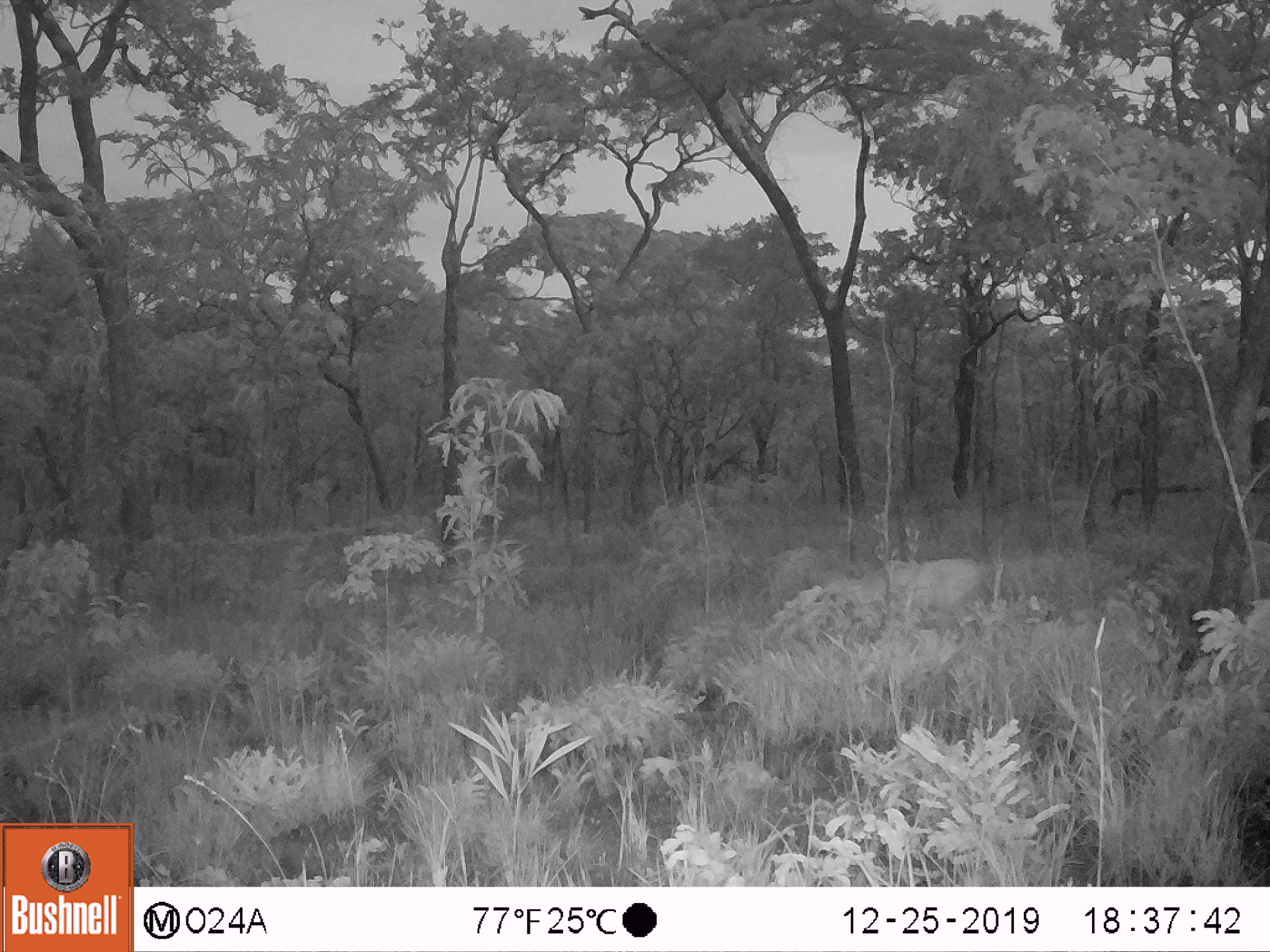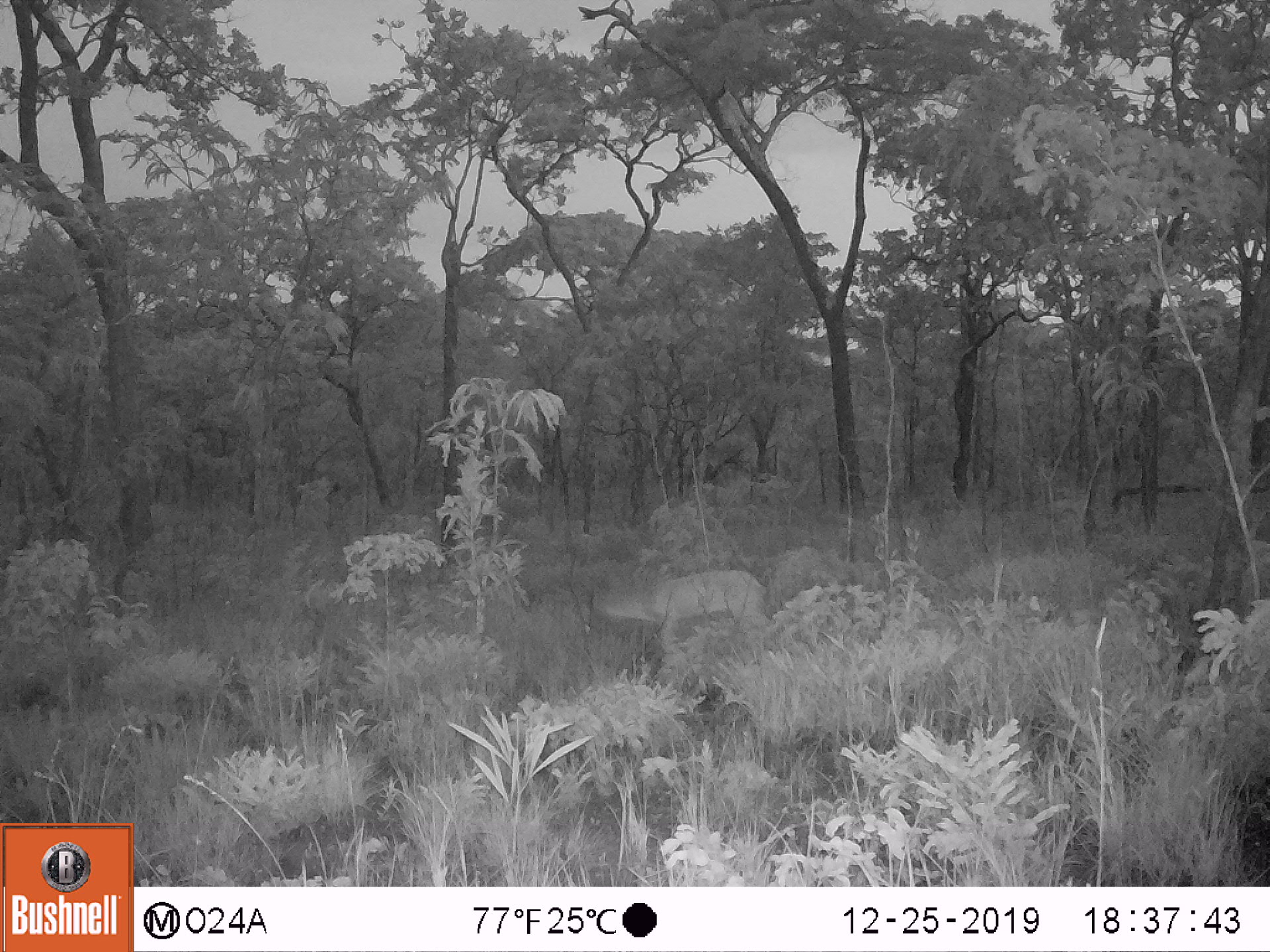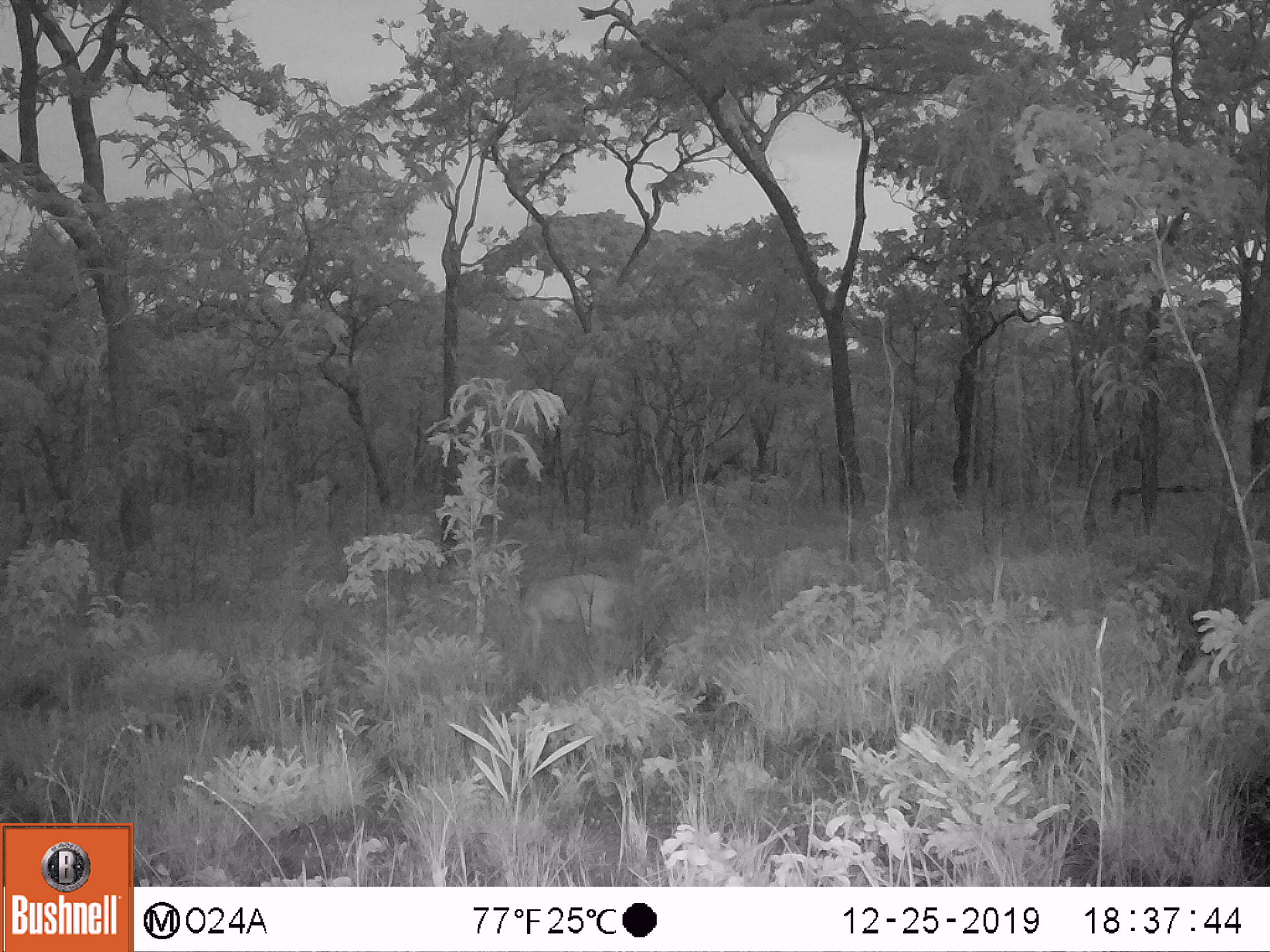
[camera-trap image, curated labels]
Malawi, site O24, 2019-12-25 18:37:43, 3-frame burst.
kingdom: Animalia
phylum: Chordata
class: Mammalia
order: Artiodactyla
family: Bovidae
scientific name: Antilopinae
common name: small antelope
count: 1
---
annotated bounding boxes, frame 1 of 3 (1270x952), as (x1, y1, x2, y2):
small antelope: (803, 552, 1007, 671)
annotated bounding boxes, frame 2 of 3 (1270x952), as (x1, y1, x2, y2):
small antelope: (569, 549, 778, 695)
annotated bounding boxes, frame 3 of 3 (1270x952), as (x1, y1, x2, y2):
small antelope: (468, 556, 628, 675)